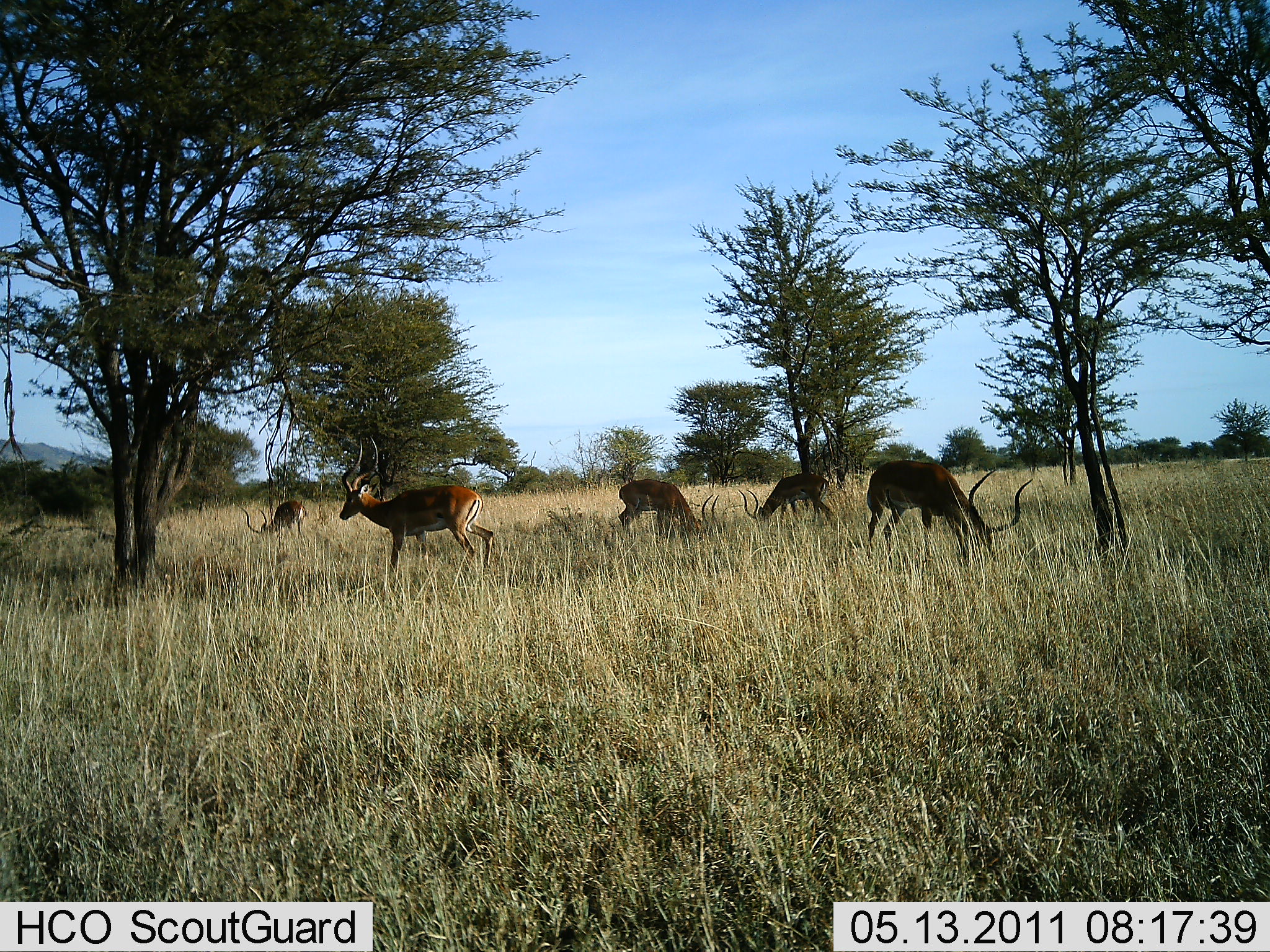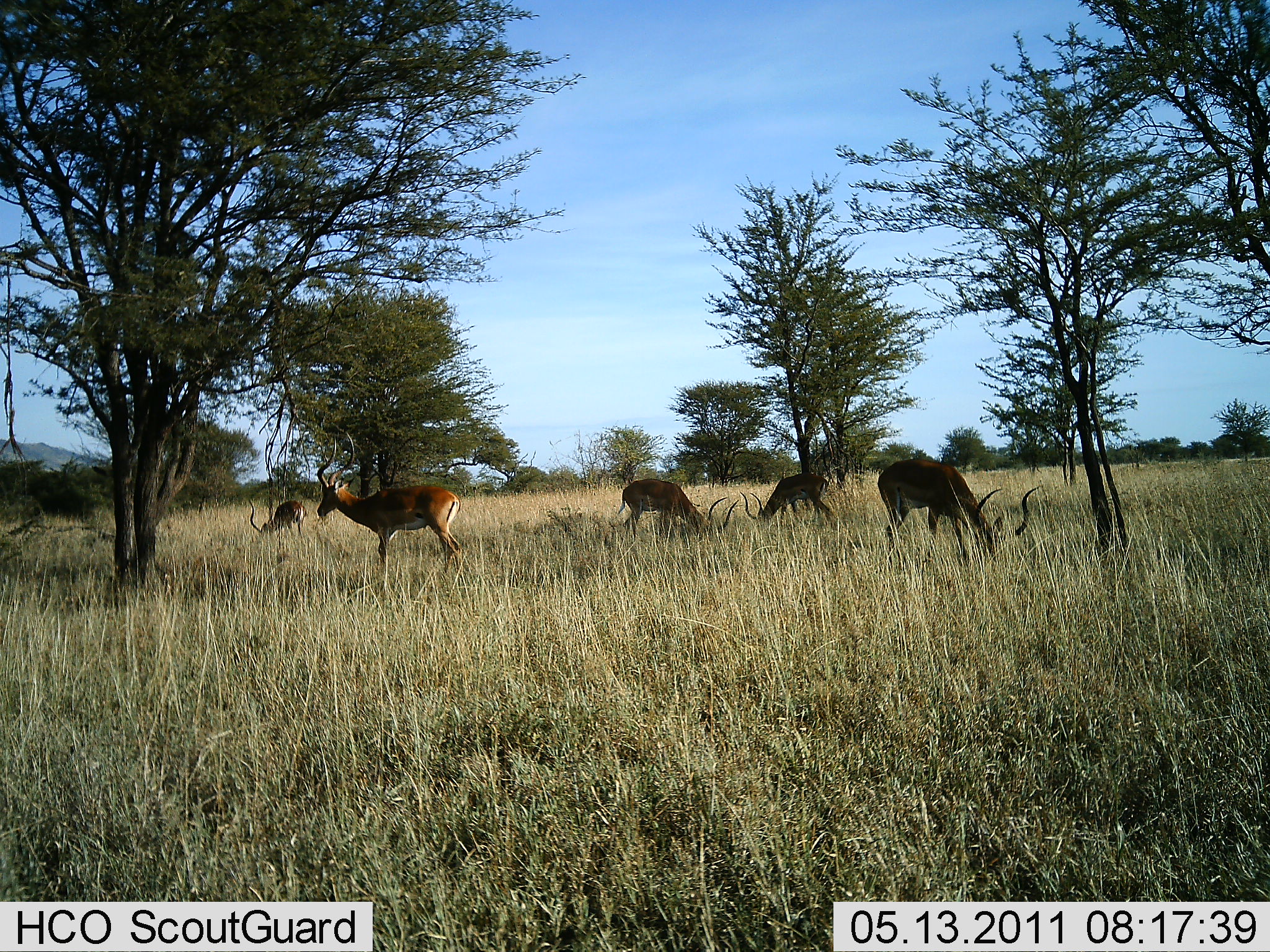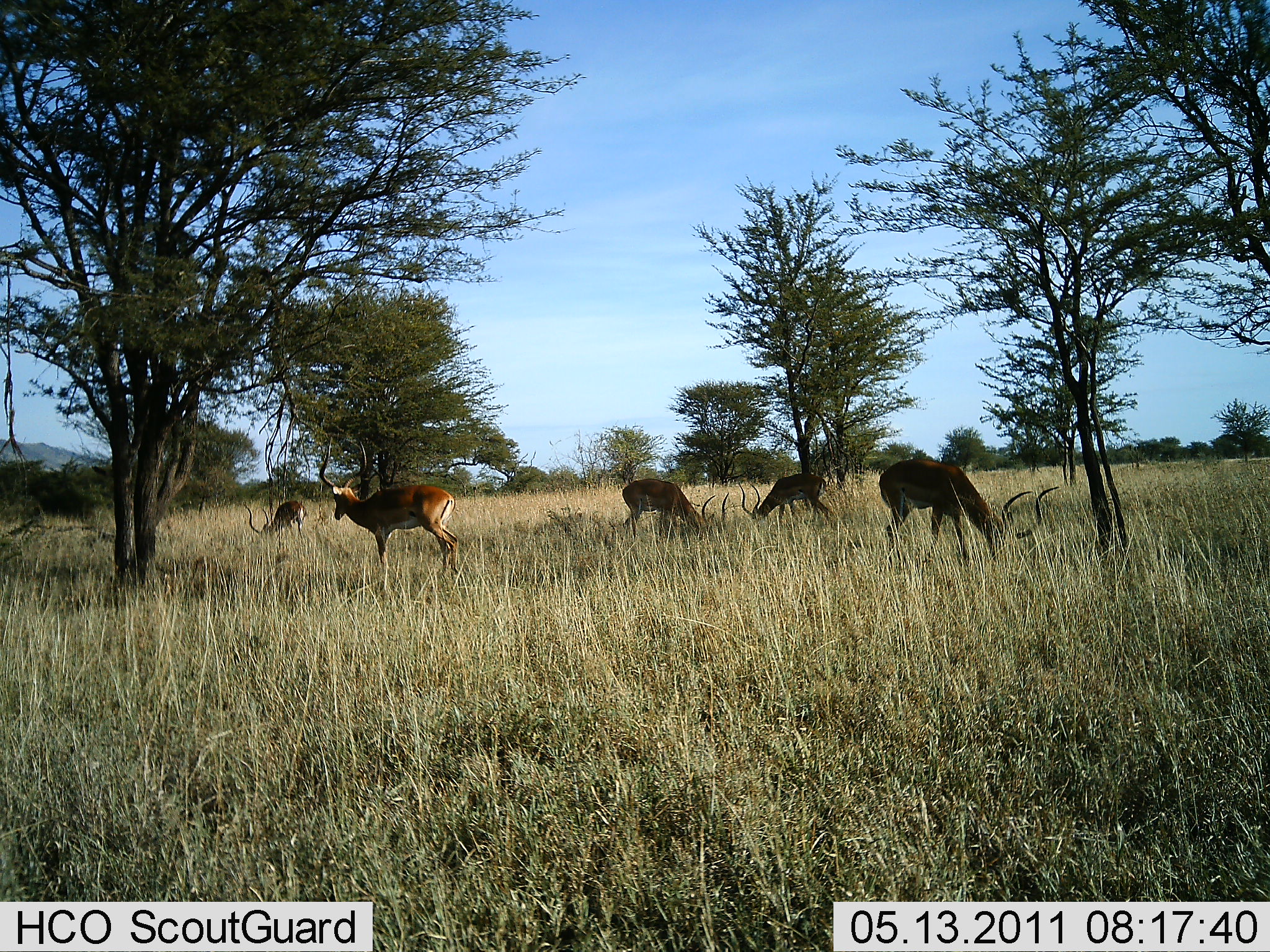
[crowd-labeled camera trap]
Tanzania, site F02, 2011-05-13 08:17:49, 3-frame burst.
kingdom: Animalia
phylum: Chordata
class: Mammalia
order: Artiodactyla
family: Bovidae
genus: Aepyceros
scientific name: Aepyceros melampus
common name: impala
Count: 5.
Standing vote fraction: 27%.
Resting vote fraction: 0%.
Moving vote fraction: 20%.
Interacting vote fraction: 0%.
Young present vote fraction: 0%.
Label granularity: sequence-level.